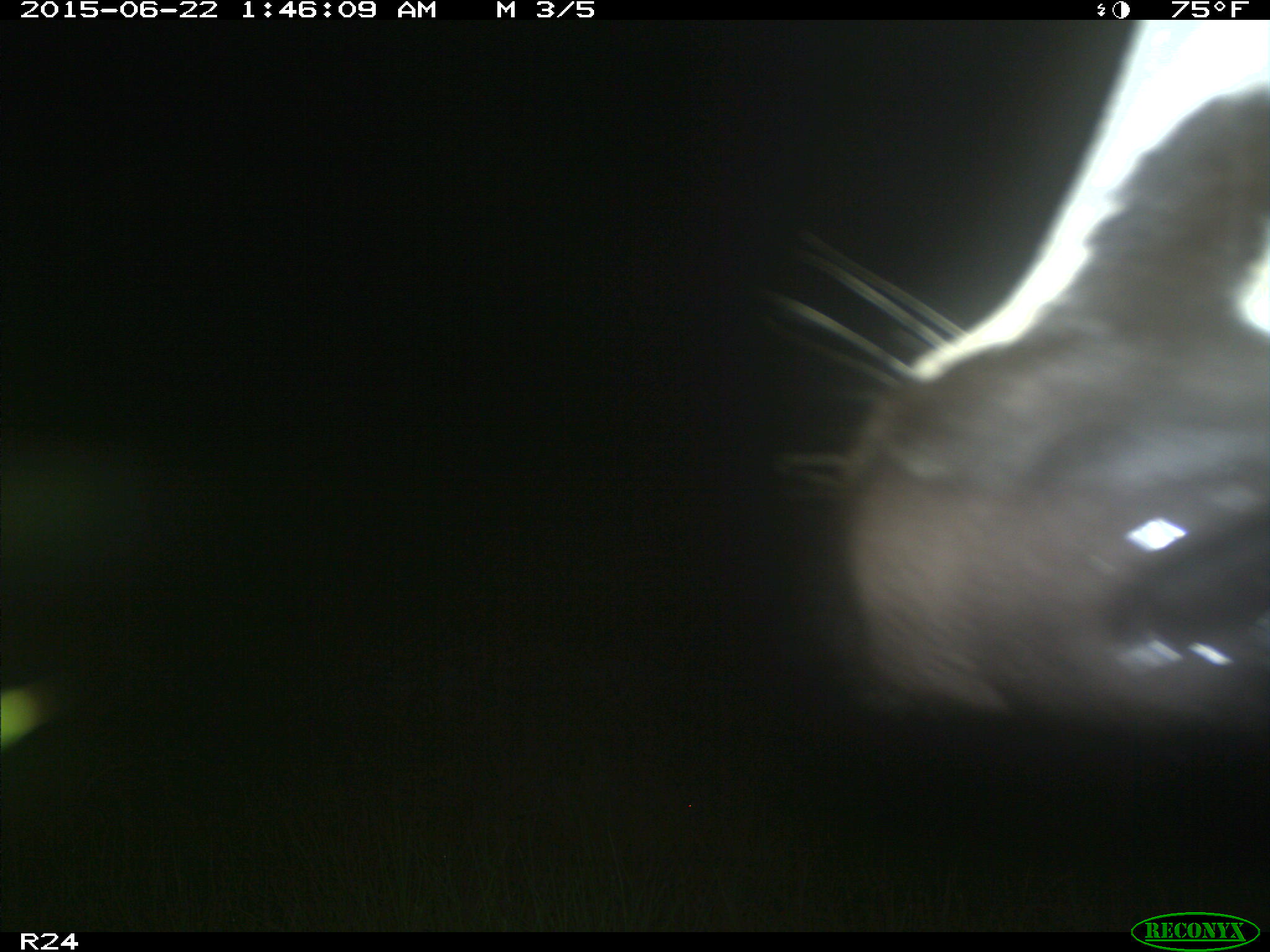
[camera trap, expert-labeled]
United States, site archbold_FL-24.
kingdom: Animalia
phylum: Chordata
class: Mammalia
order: Artiodactyla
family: Bovidae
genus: Bos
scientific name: Bos taurus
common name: domestic cow